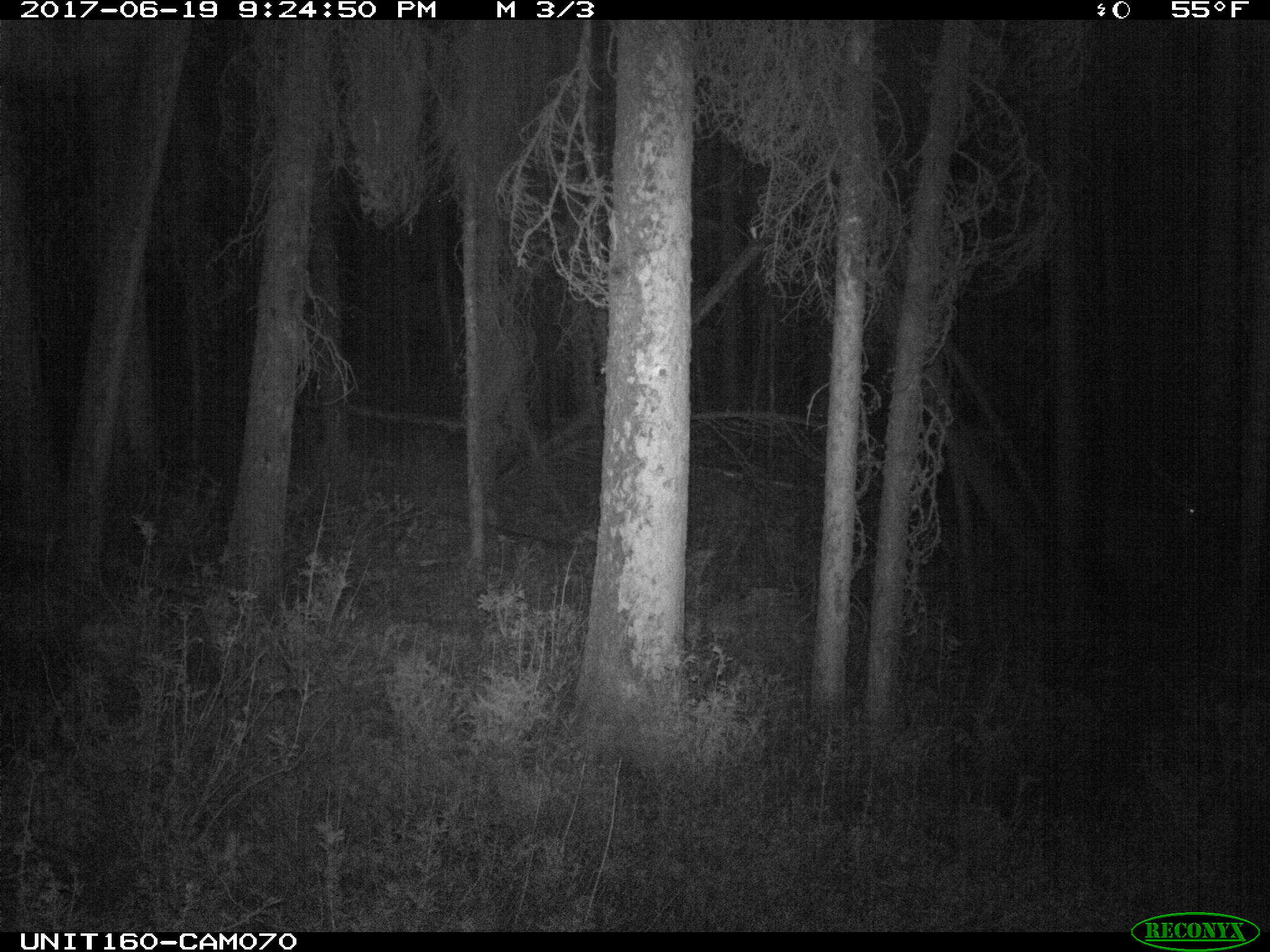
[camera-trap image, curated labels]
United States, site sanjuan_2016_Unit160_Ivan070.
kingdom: Animalia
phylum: Chordata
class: Mammalia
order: Artiodactyla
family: Cervidae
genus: Cervus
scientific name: Cervus elaphus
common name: red deer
Cervus elaphus (red deer).